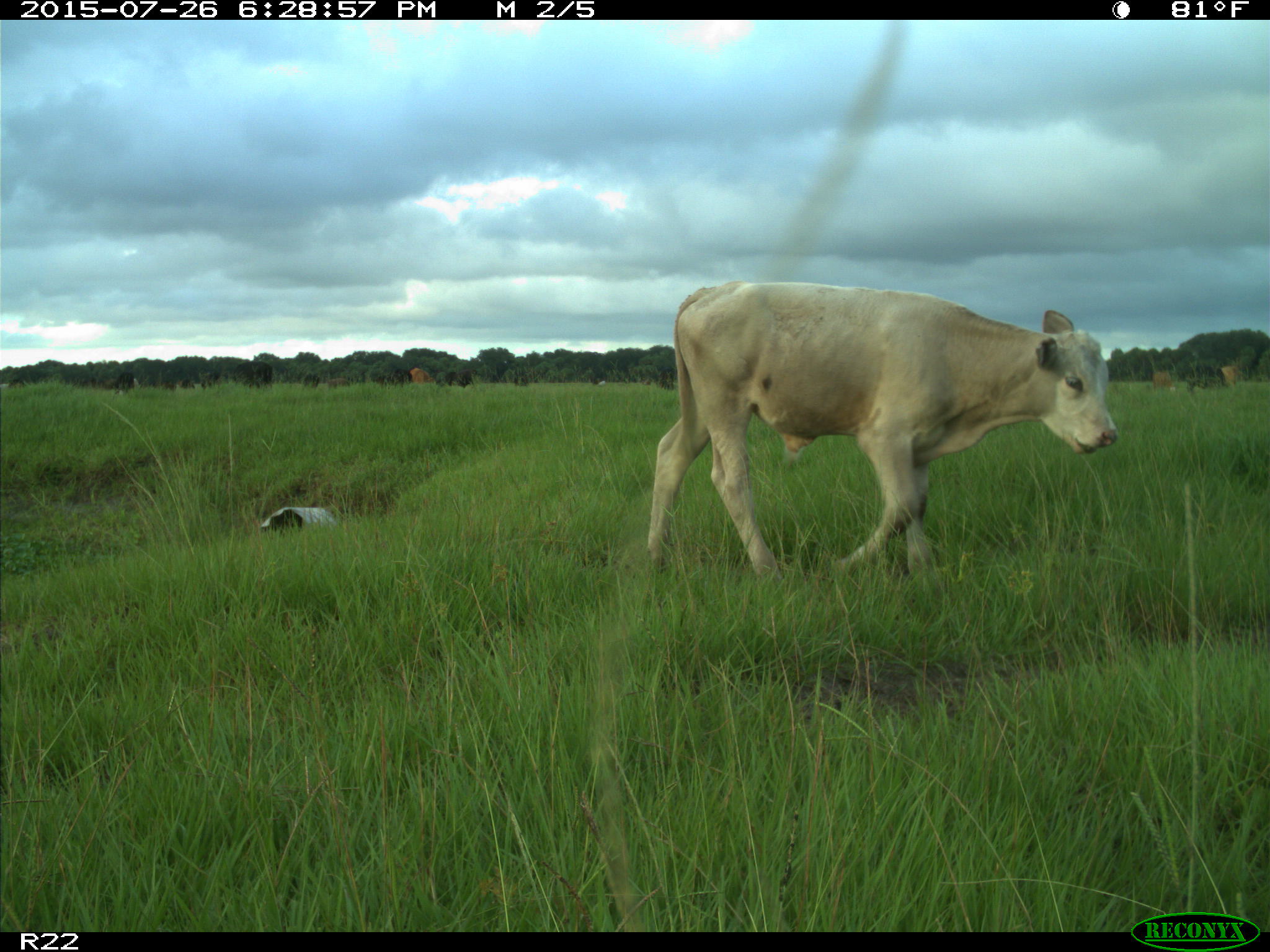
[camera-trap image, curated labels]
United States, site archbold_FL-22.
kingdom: Animalia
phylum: Chordata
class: Mammalia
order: Artiodactyla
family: Bovidae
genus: Bos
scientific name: Bos taurus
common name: domestic cow